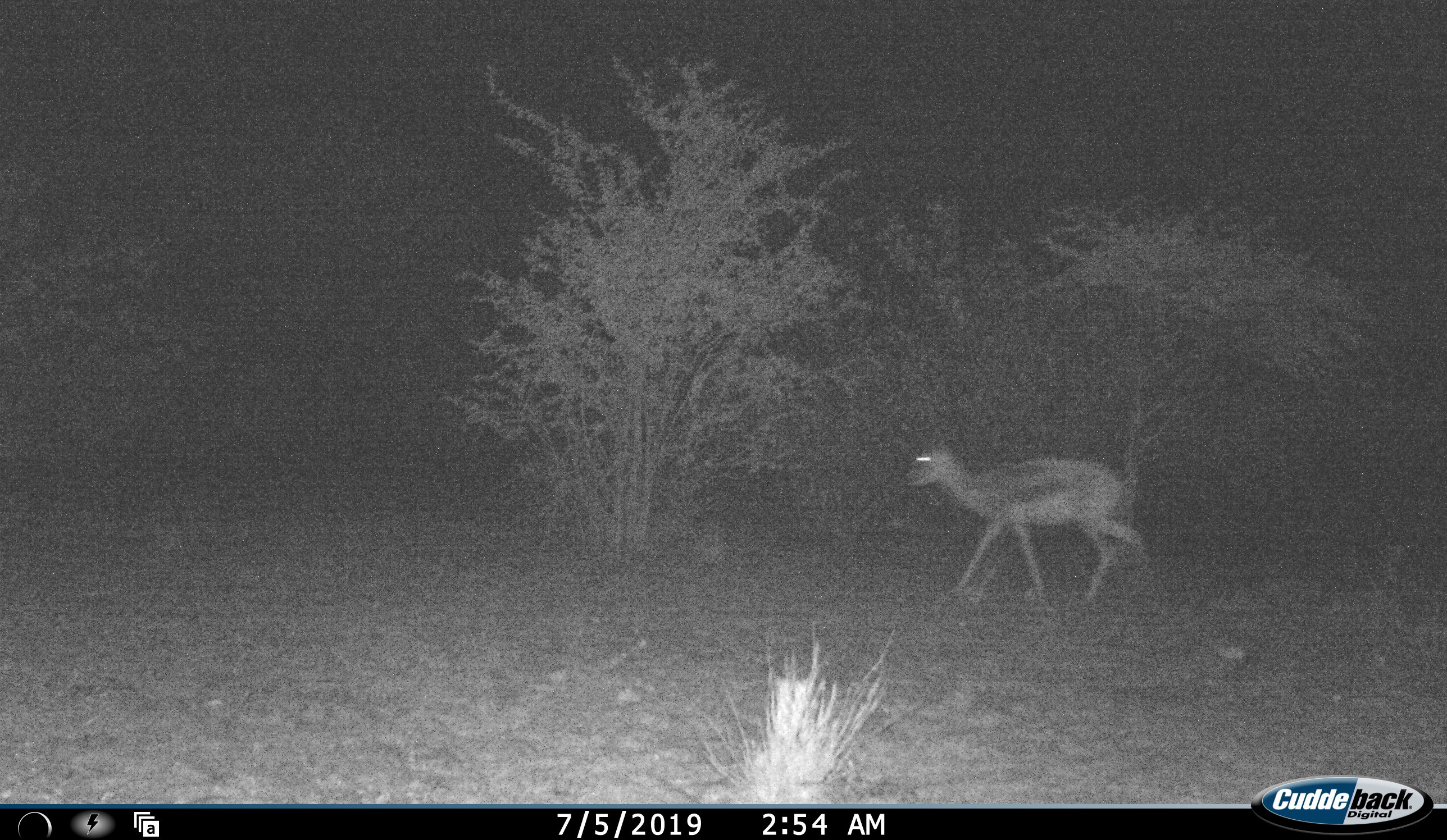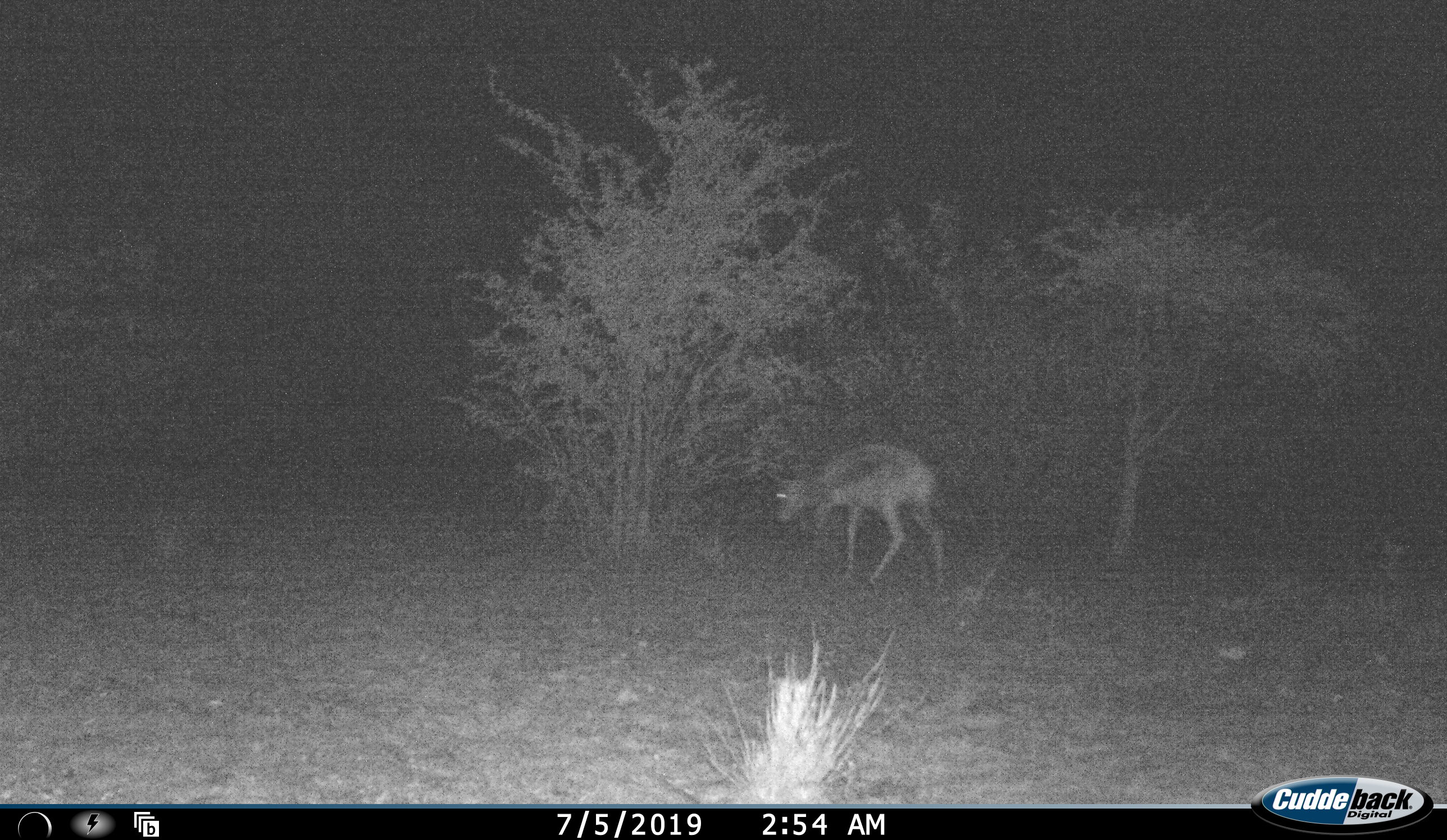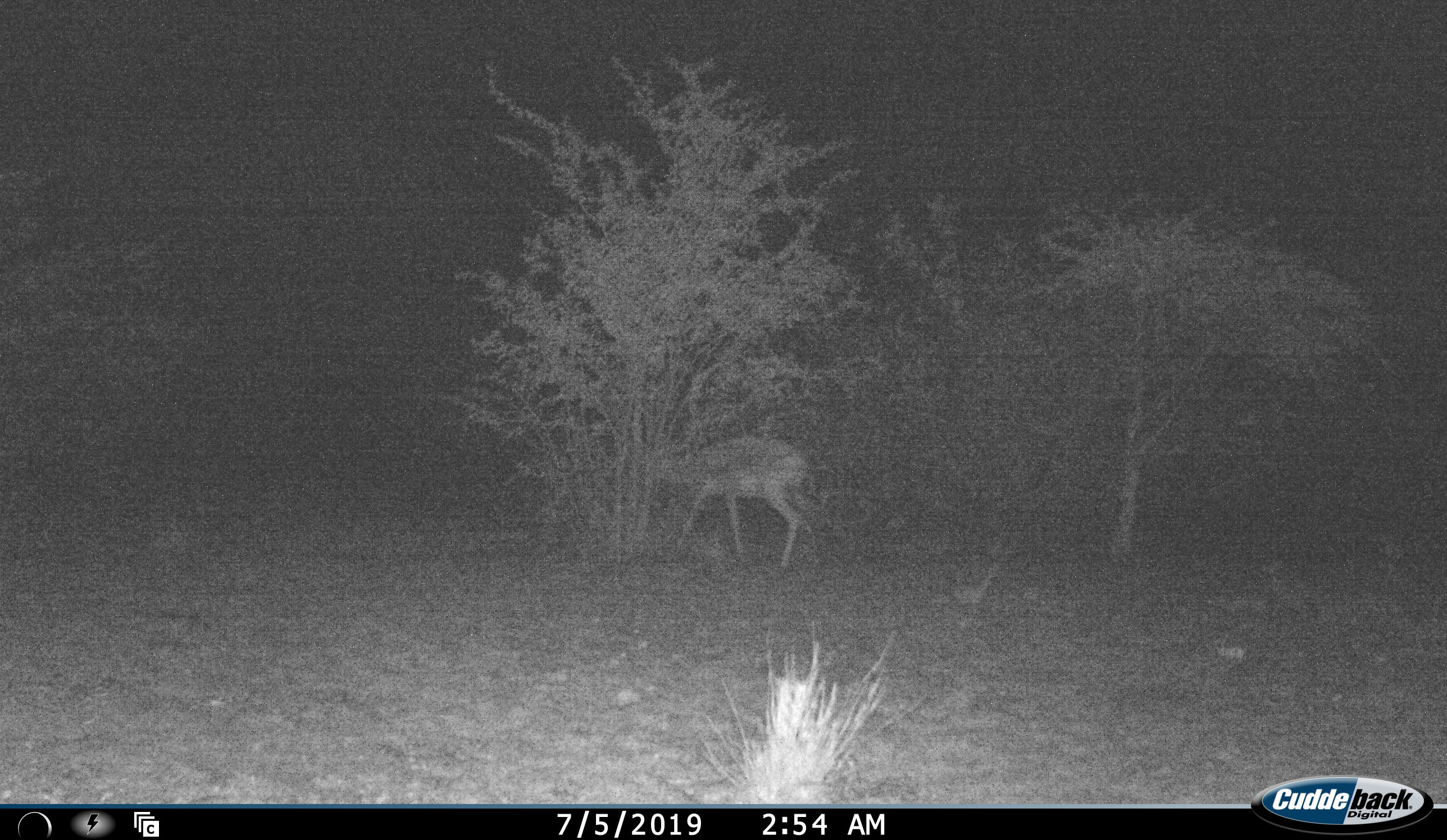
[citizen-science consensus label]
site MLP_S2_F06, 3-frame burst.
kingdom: Animalia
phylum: Chordata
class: Mammalia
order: Artiodactyla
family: Bovidae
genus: Antidorcas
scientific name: Antidorcas marsupialis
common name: springbok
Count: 1.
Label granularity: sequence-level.